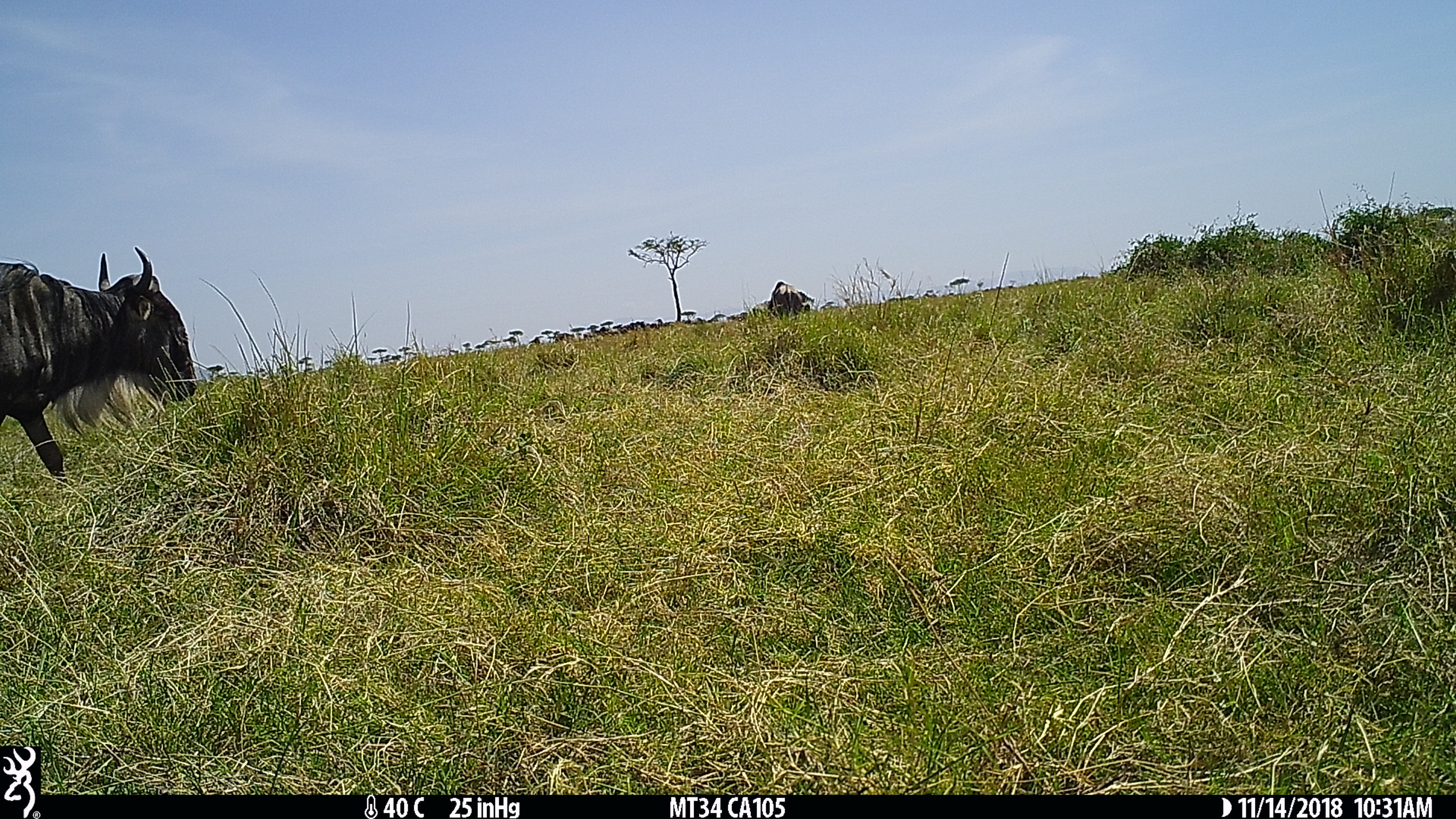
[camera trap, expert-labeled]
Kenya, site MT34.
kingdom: Animalia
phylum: Chordata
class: Mammalia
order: Artiodactyla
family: Bovidae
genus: Connochaetes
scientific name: Connochaetes taurinus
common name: blue wildebeest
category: wildebeest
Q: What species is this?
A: Wildebeest (blue wildebeest) (Connochaetes taurinus).